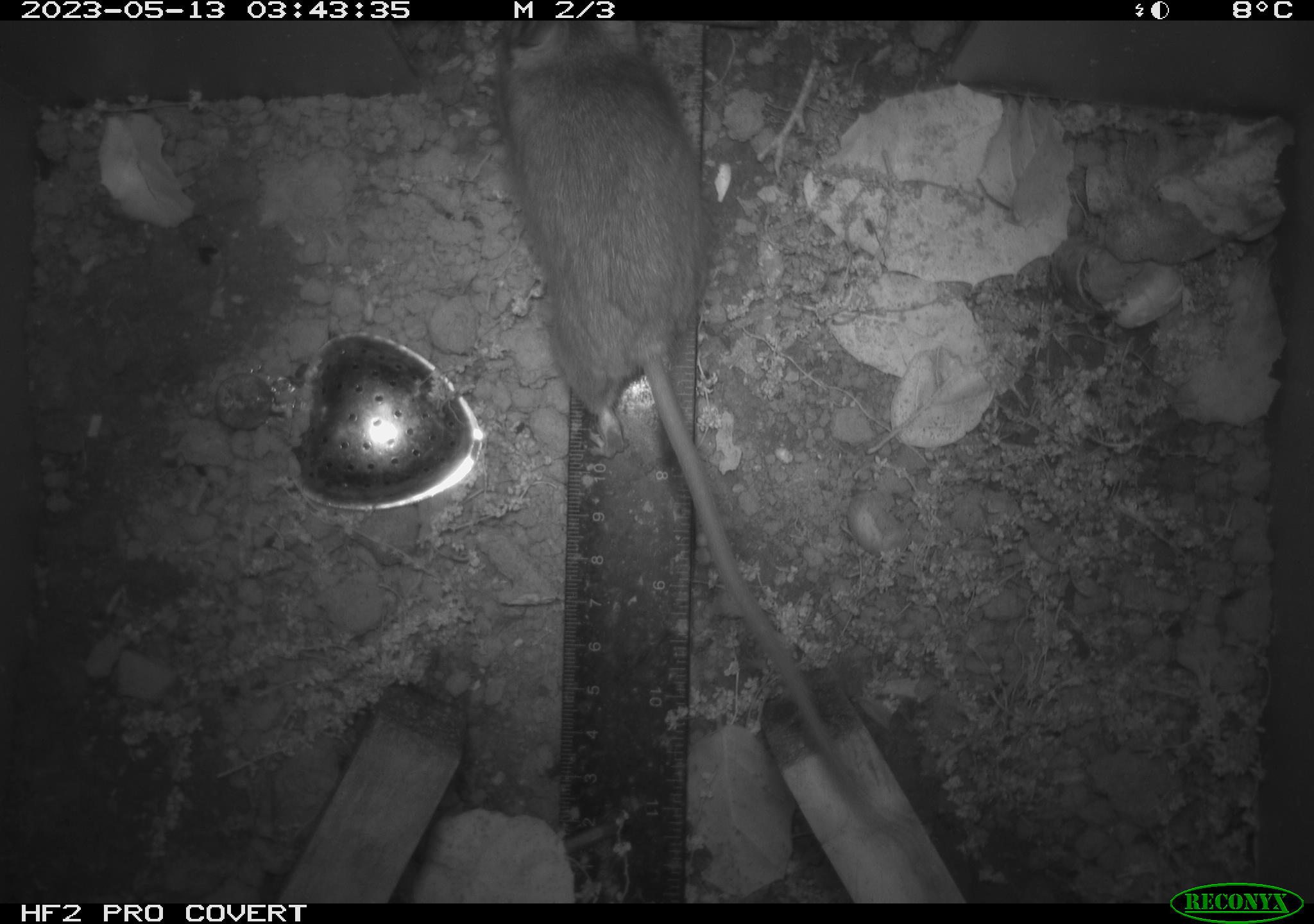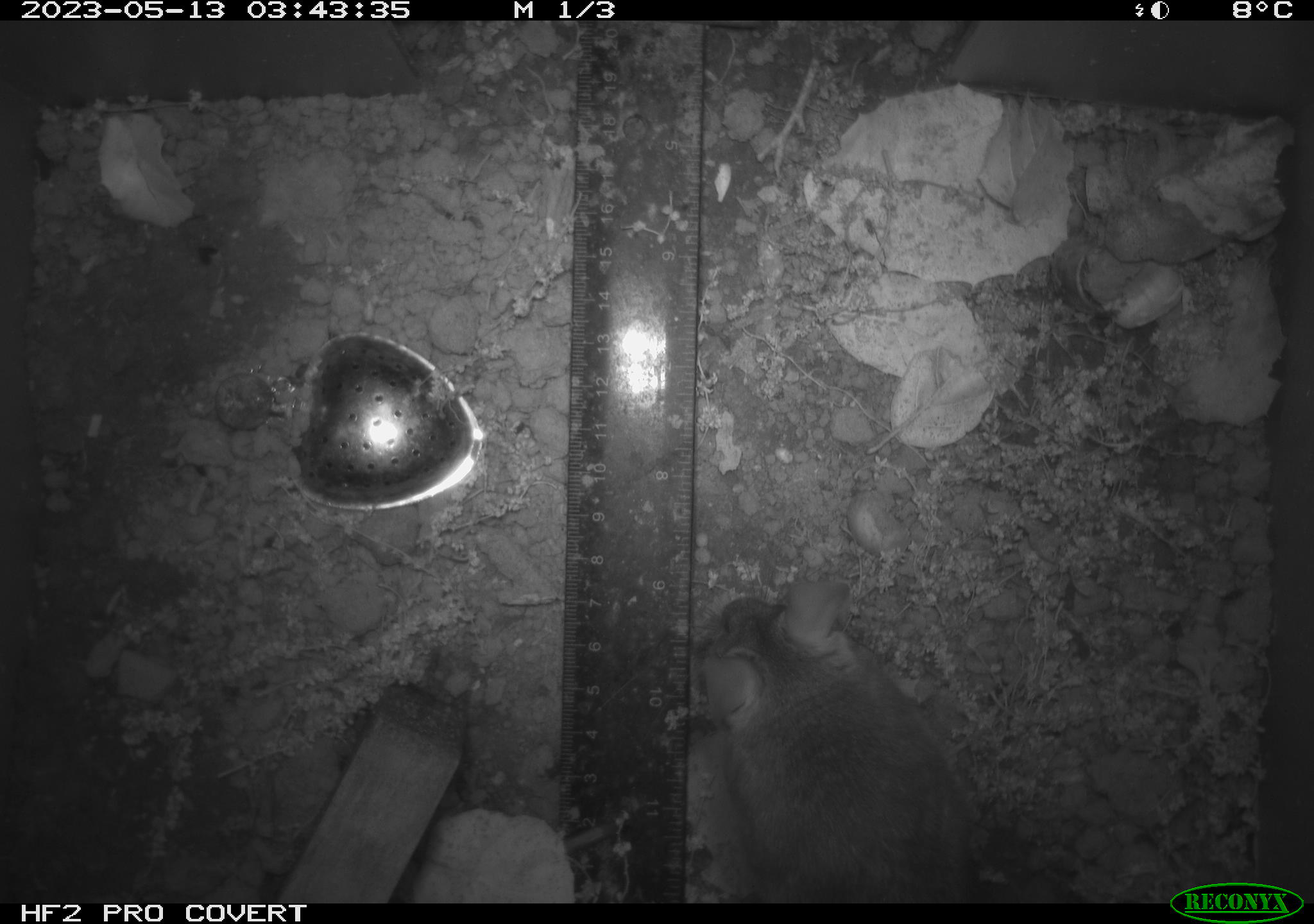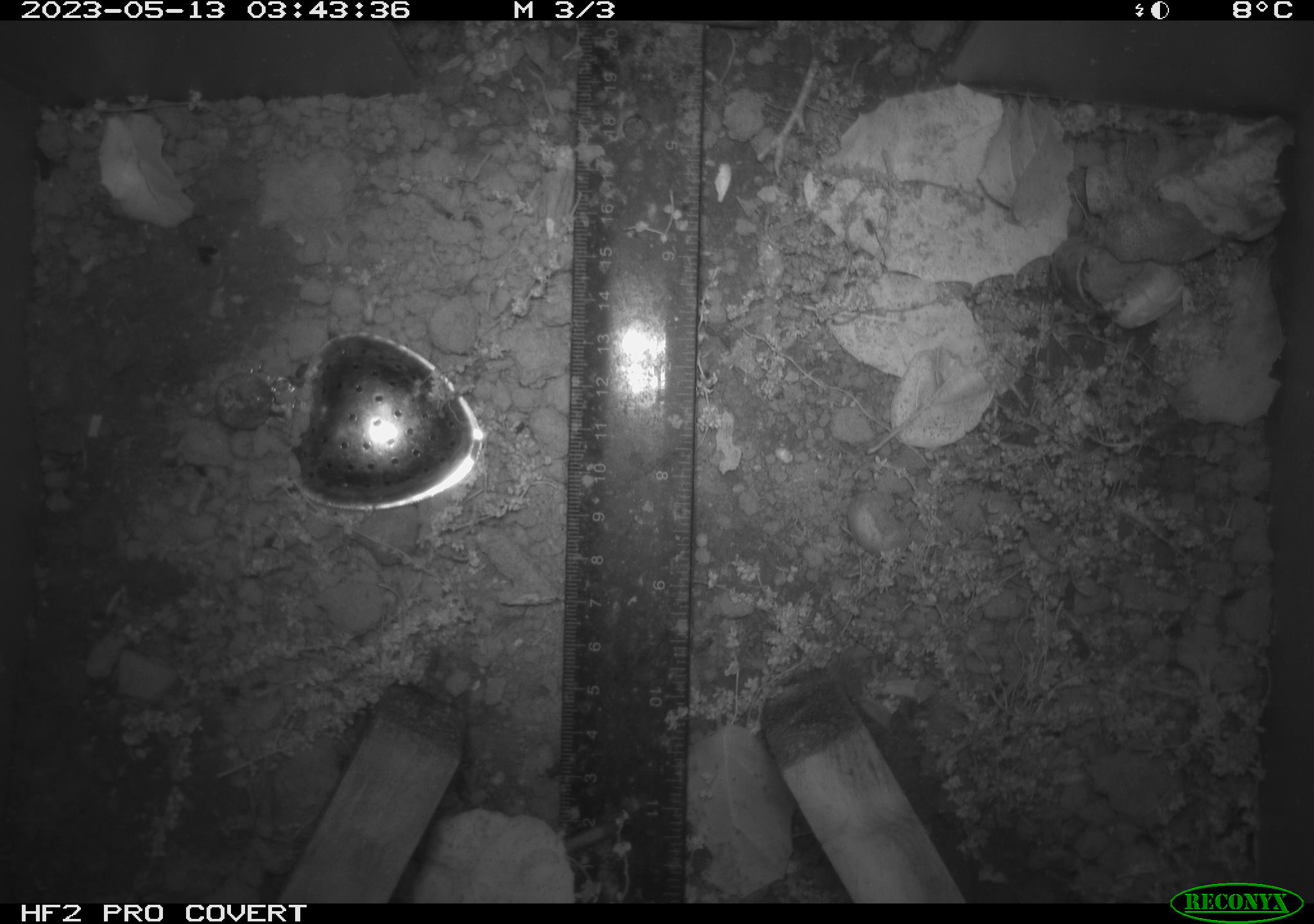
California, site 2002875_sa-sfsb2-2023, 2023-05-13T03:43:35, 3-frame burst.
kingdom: Animalia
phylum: Chordata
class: Mammalia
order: Rodentia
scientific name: Rodentia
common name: mouse species